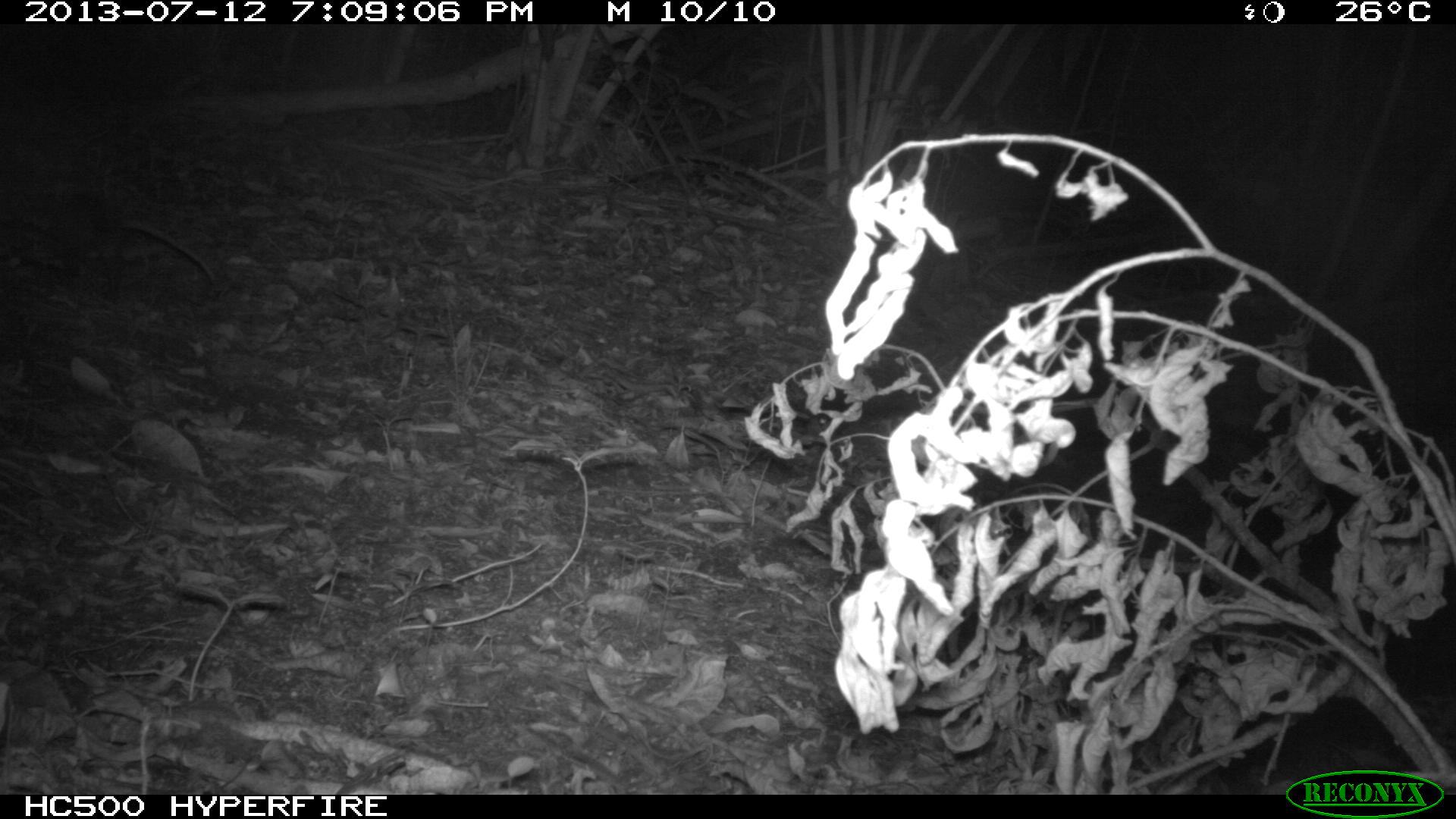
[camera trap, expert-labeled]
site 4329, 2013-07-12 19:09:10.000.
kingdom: Animalia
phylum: Chordata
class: Mammalia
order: Didelphimorphia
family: Didelphidae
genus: Didelphis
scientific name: Didelphis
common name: american opossums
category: didelphis sp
Didelphis sp (american opossums) (Didelphis), count 1.